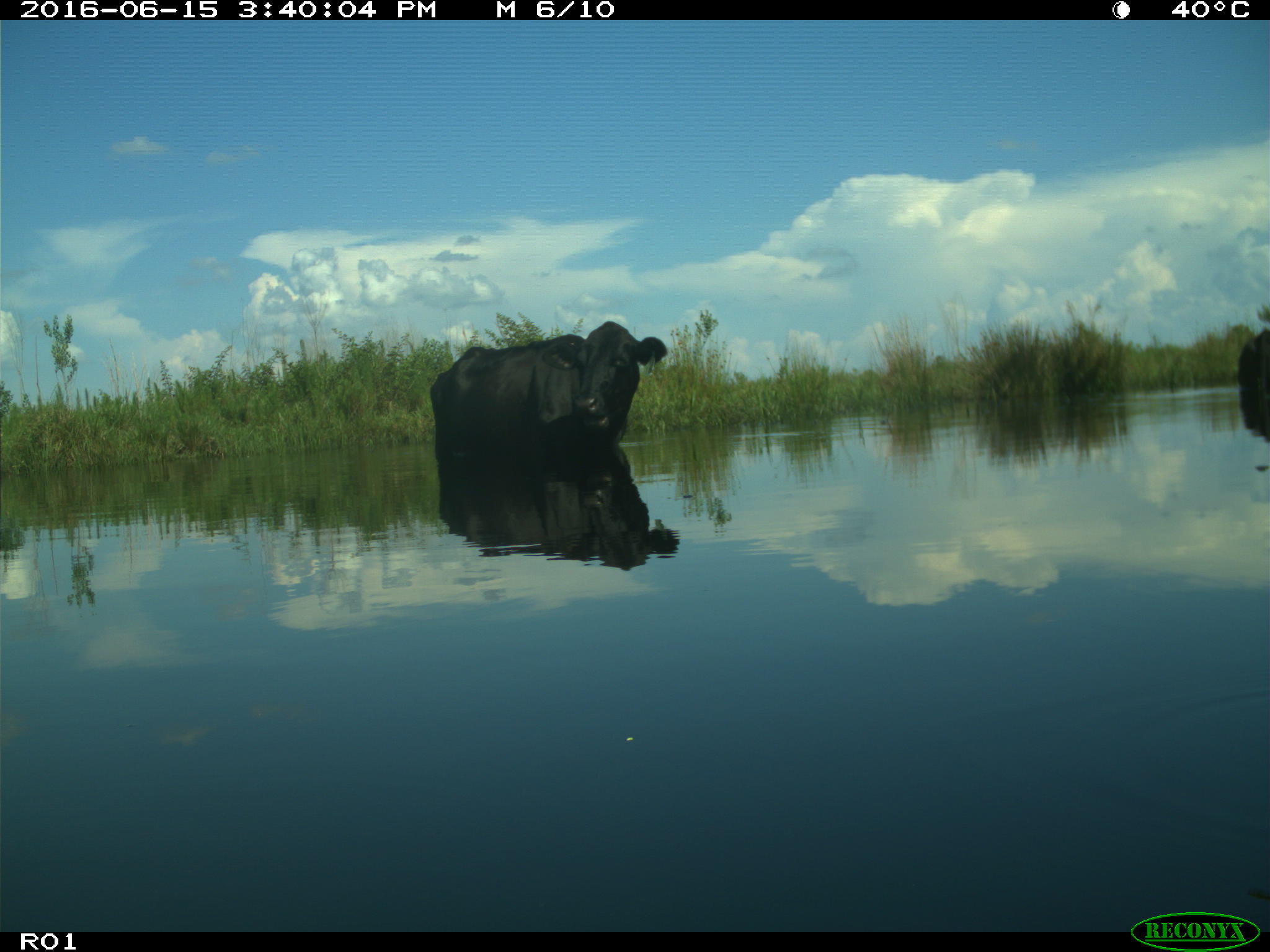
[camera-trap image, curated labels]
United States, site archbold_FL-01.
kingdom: Animalia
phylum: Chordata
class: Mammalia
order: Artiodactyla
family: Bovidae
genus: Bos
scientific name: Bos taurus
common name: domestic cow